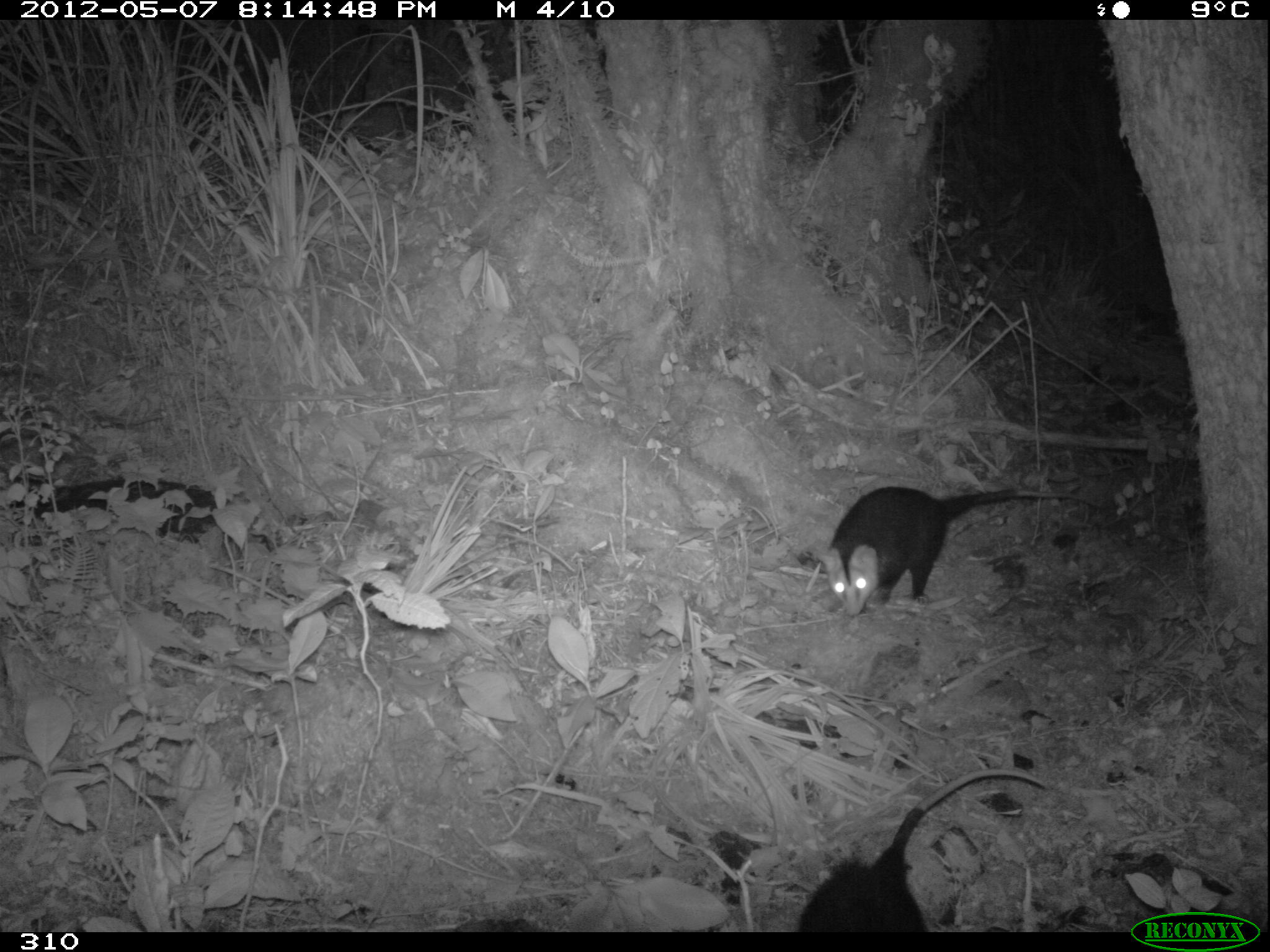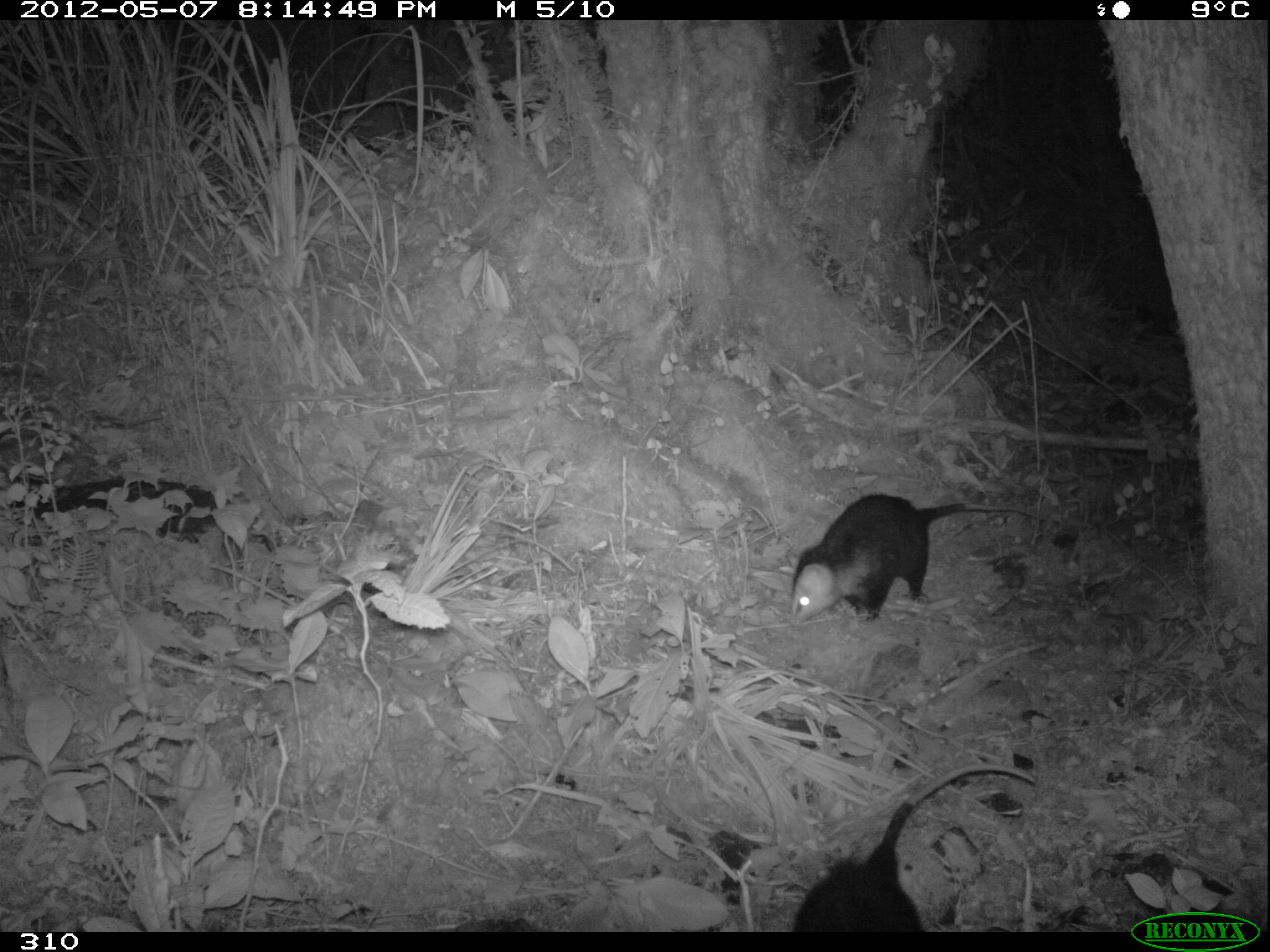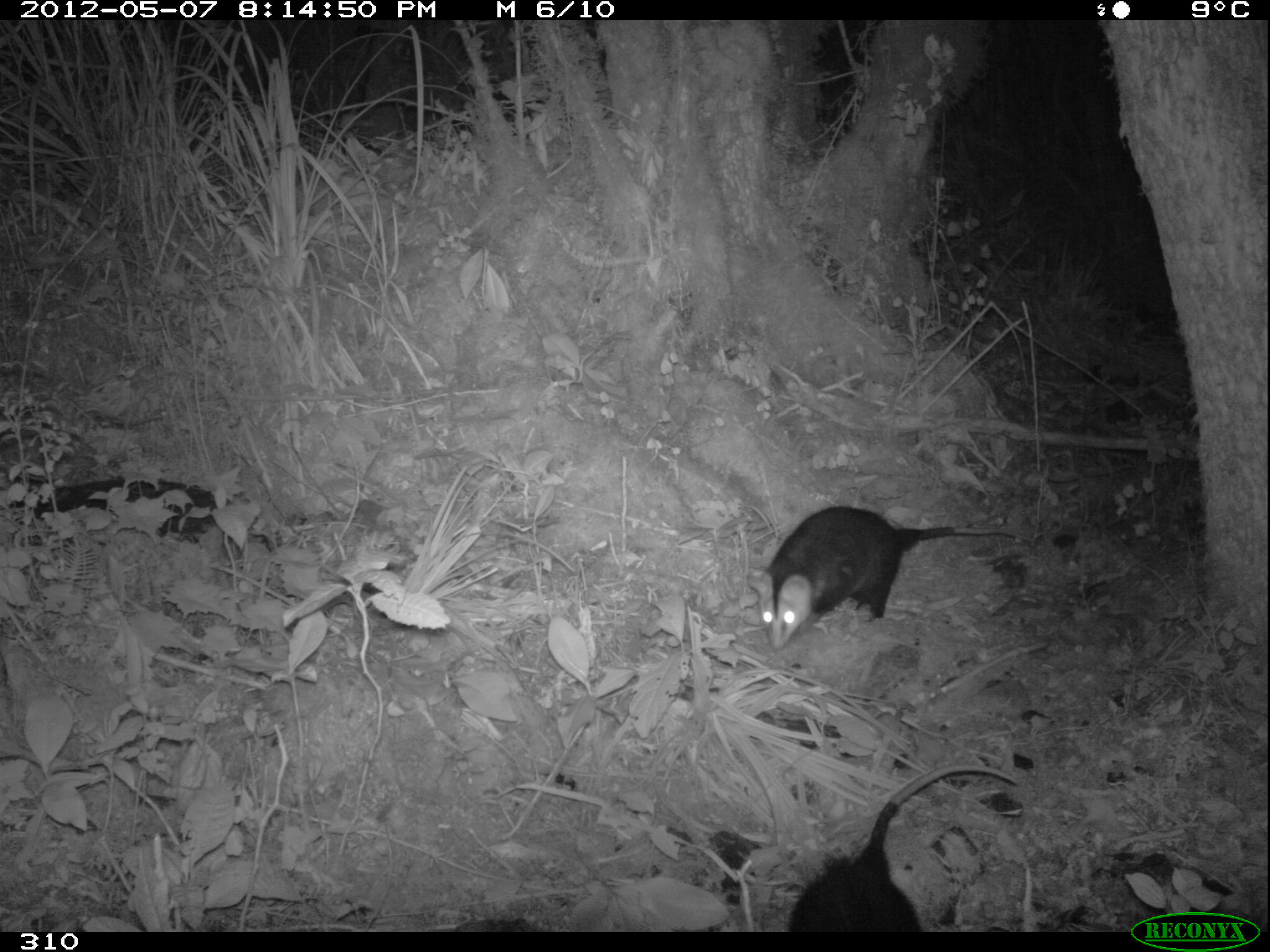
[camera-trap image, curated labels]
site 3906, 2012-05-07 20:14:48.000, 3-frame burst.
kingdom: Animalia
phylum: Chordata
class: Mammalia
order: Didelphimorphia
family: Didelphidae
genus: Didelphis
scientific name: Didelphis pernigra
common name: andean white-eared opossum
Didelphis pernigra (andean white-eared opossum).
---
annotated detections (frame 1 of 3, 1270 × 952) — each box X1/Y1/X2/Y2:
didelphis pernigra: 798/767/1047/932; 815/485/1097/617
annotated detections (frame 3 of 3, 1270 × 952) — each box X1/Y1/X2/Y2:
didelphis pernigra: 745/504/1035/650; 787/762/1020/932